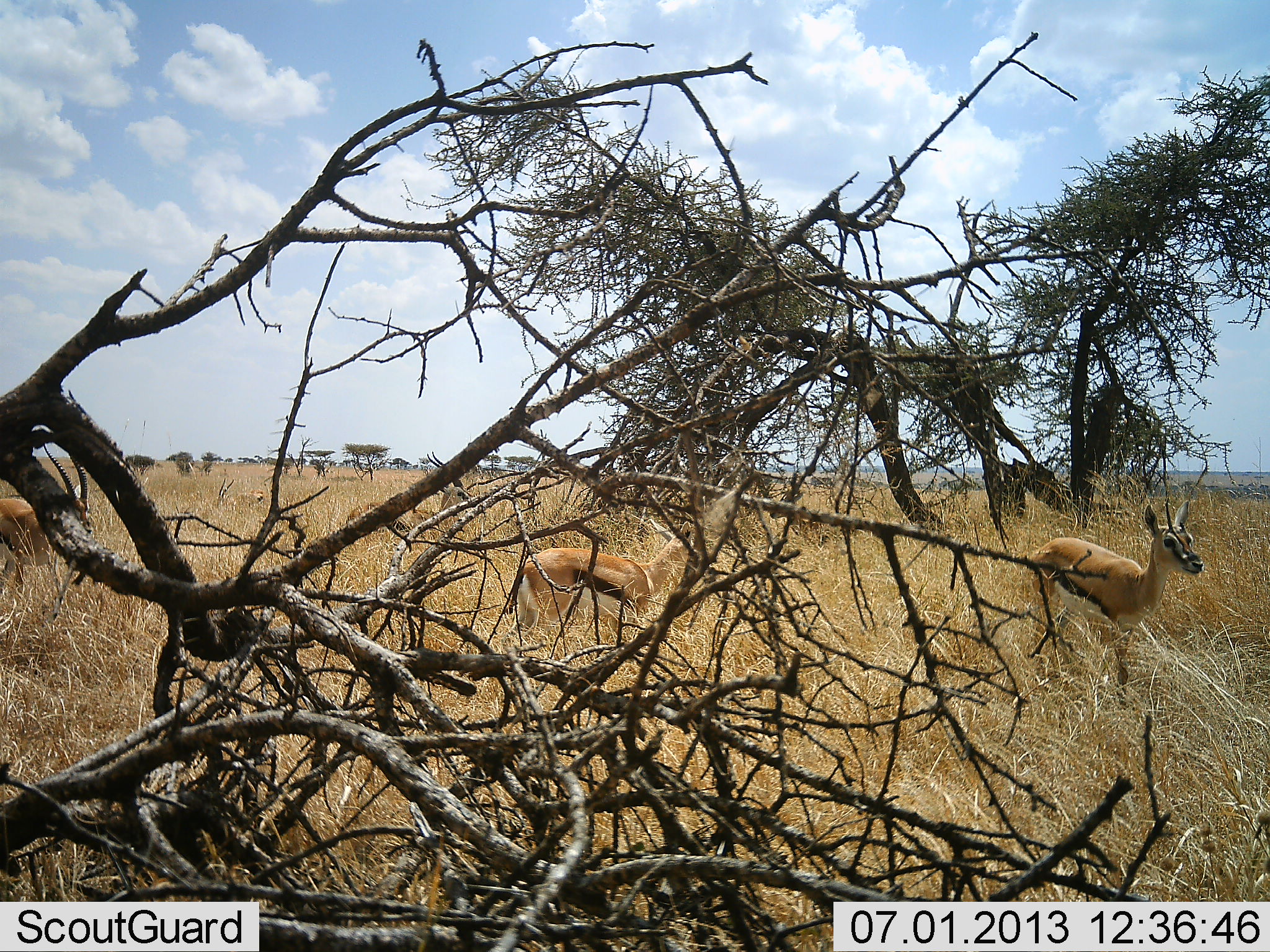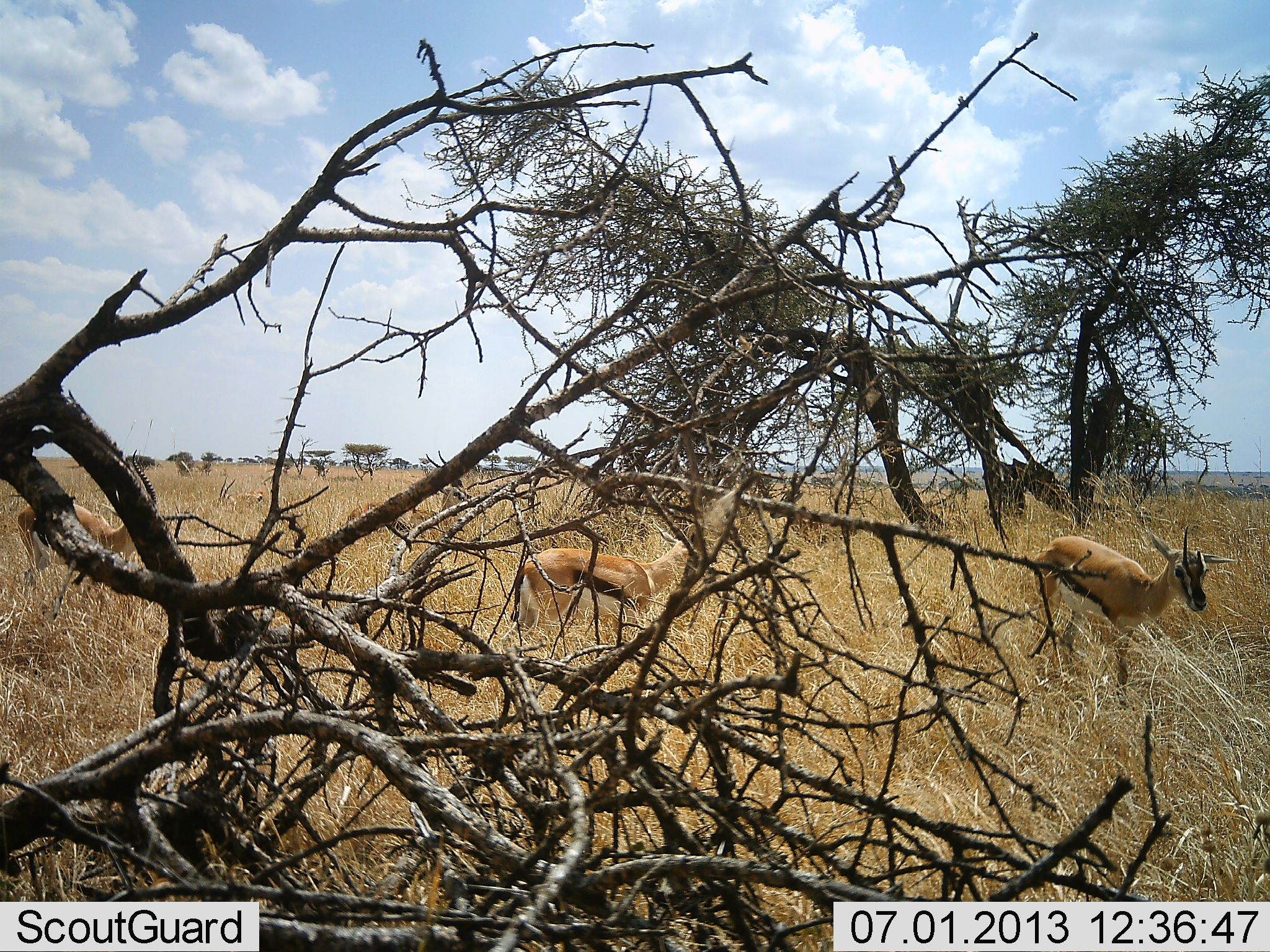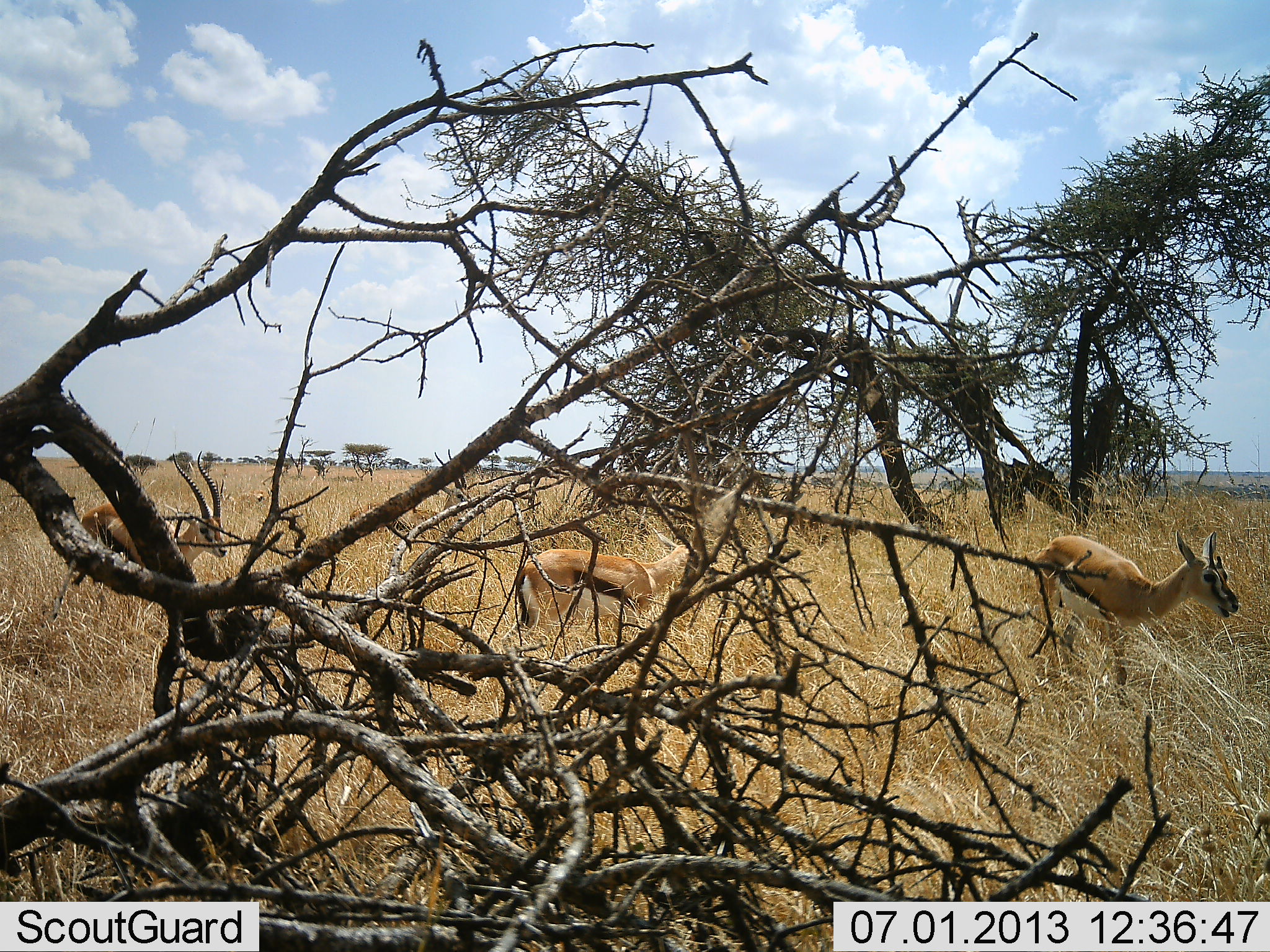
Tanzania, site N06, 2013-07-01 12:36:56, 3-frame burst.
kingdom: Animalia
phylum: Chordata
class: Mammalia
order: Artiodactyla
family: Bovidae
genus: Eudorcas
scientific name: Eudorcas thomsonii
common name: thomson's gazelle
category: gazellethomsons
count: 4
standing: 92%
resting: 0%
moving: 100%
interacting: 0%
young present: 0%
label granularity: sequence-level